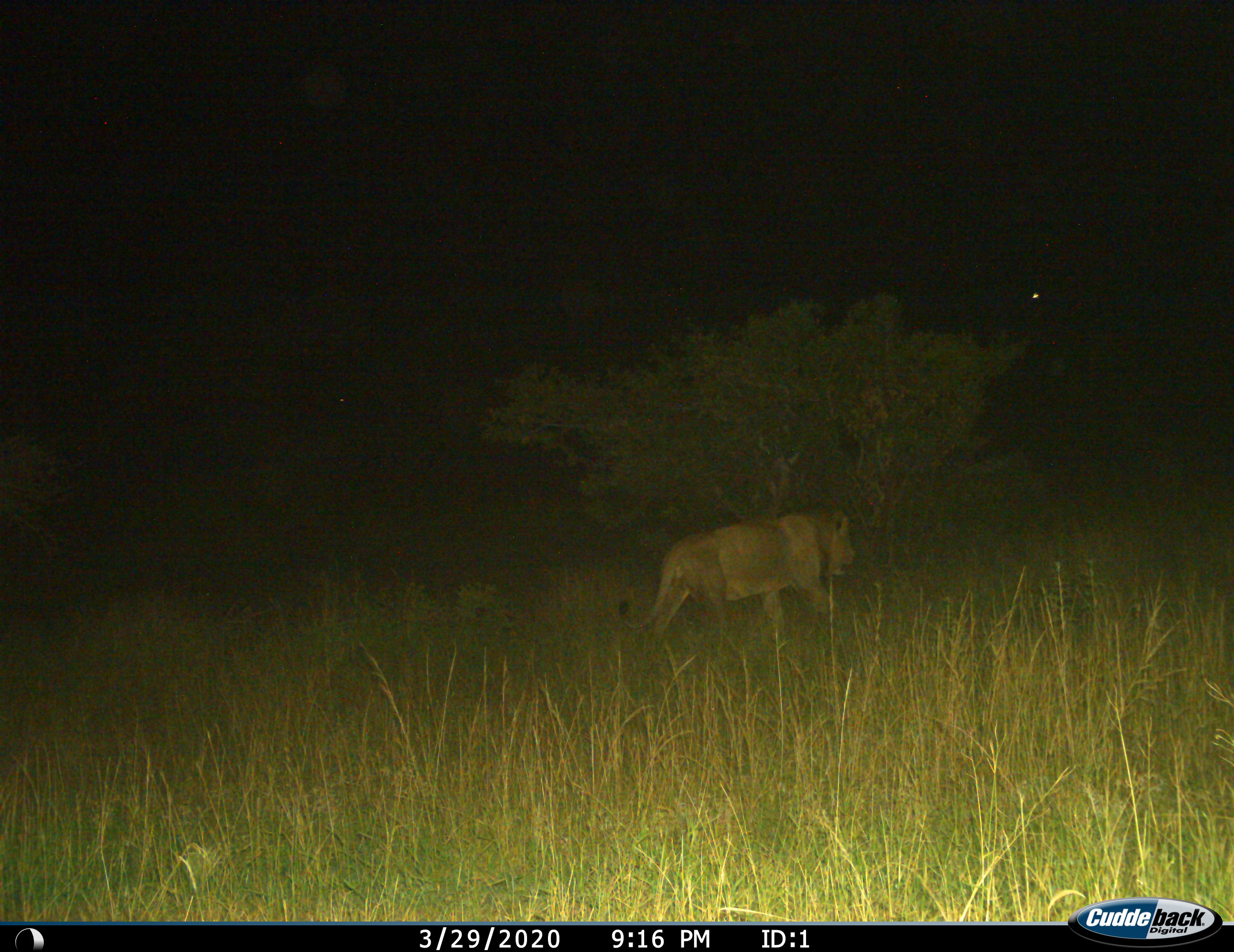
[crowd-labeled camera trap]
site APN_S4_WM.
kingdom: Animalia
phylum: Chordata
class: Mammalia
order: Carnivora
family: Felidae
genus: Panthera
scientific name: Panthera leo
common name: lion male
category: lionmale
Lionmale (lion male) (Panthera leo), count 1. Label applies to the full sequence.